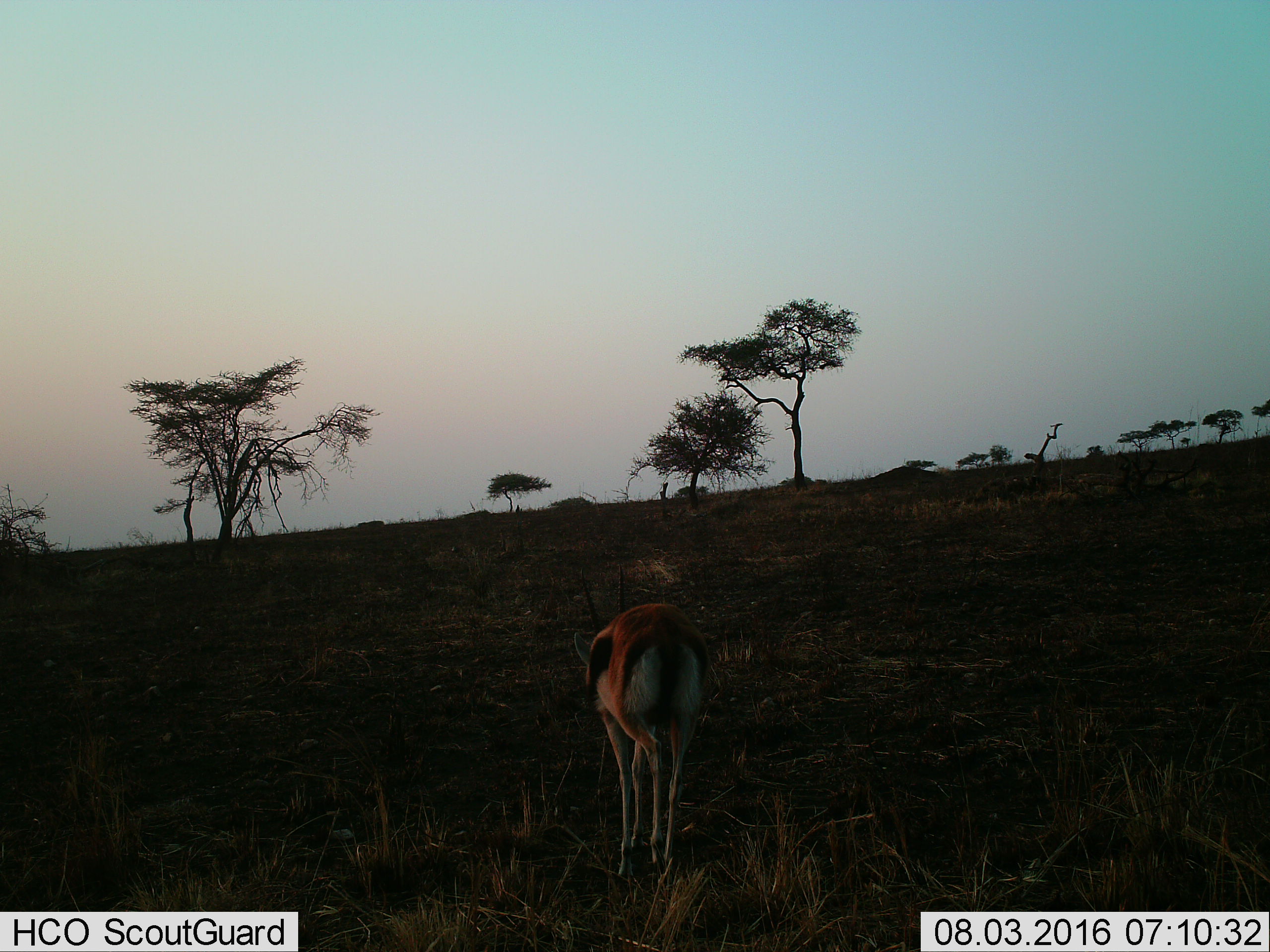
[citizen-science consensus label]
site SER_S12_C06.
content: unidentified animal